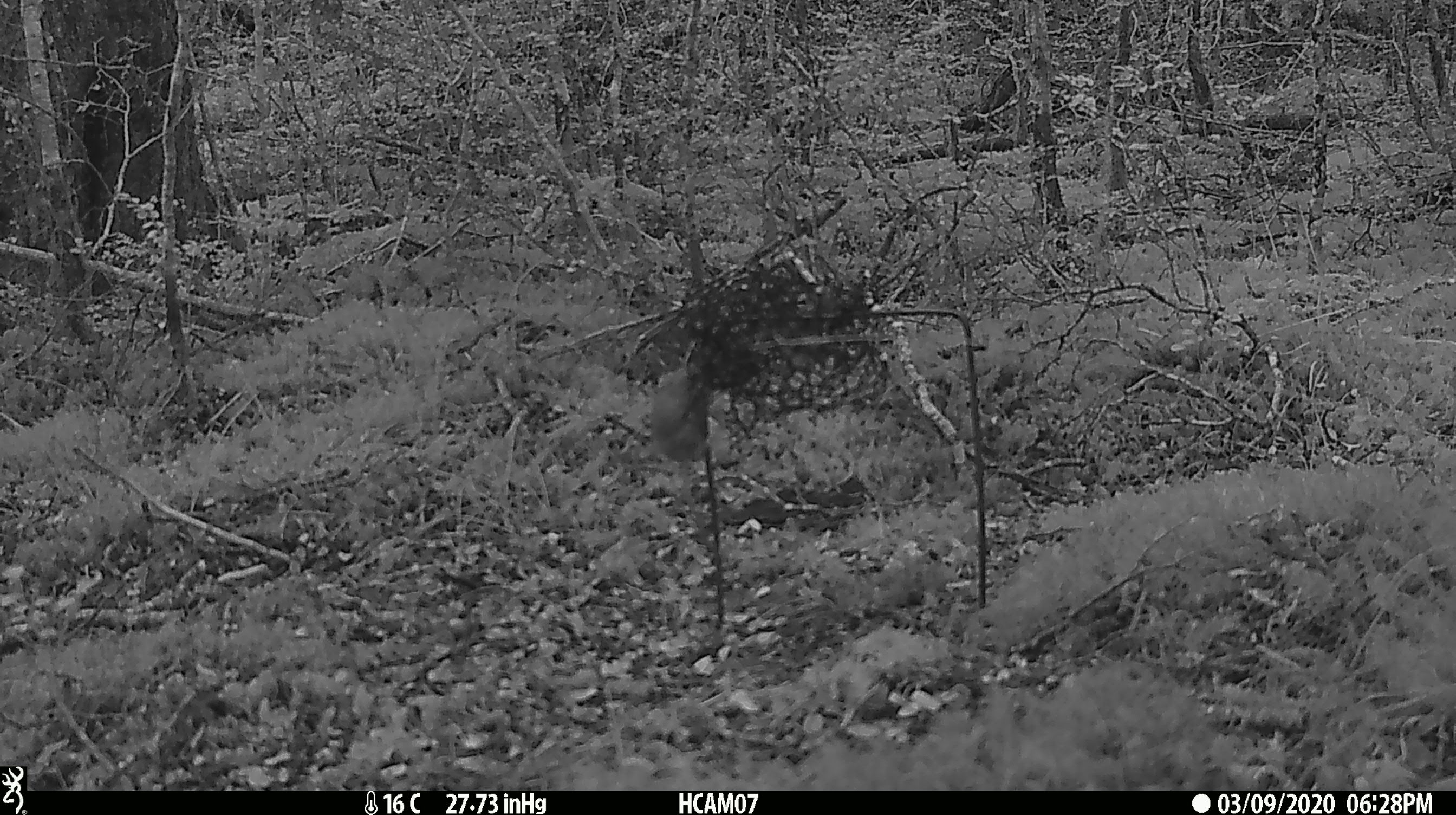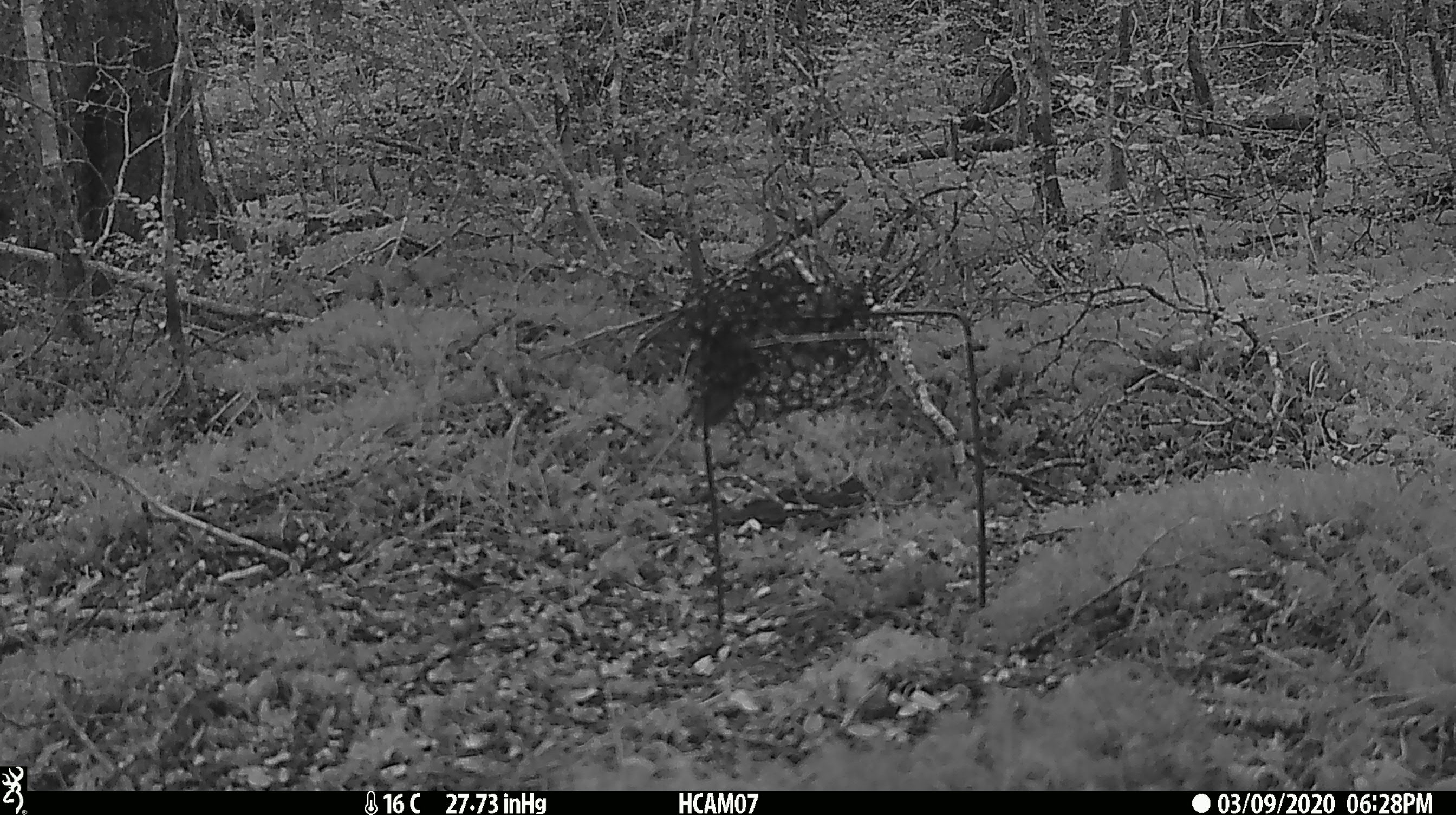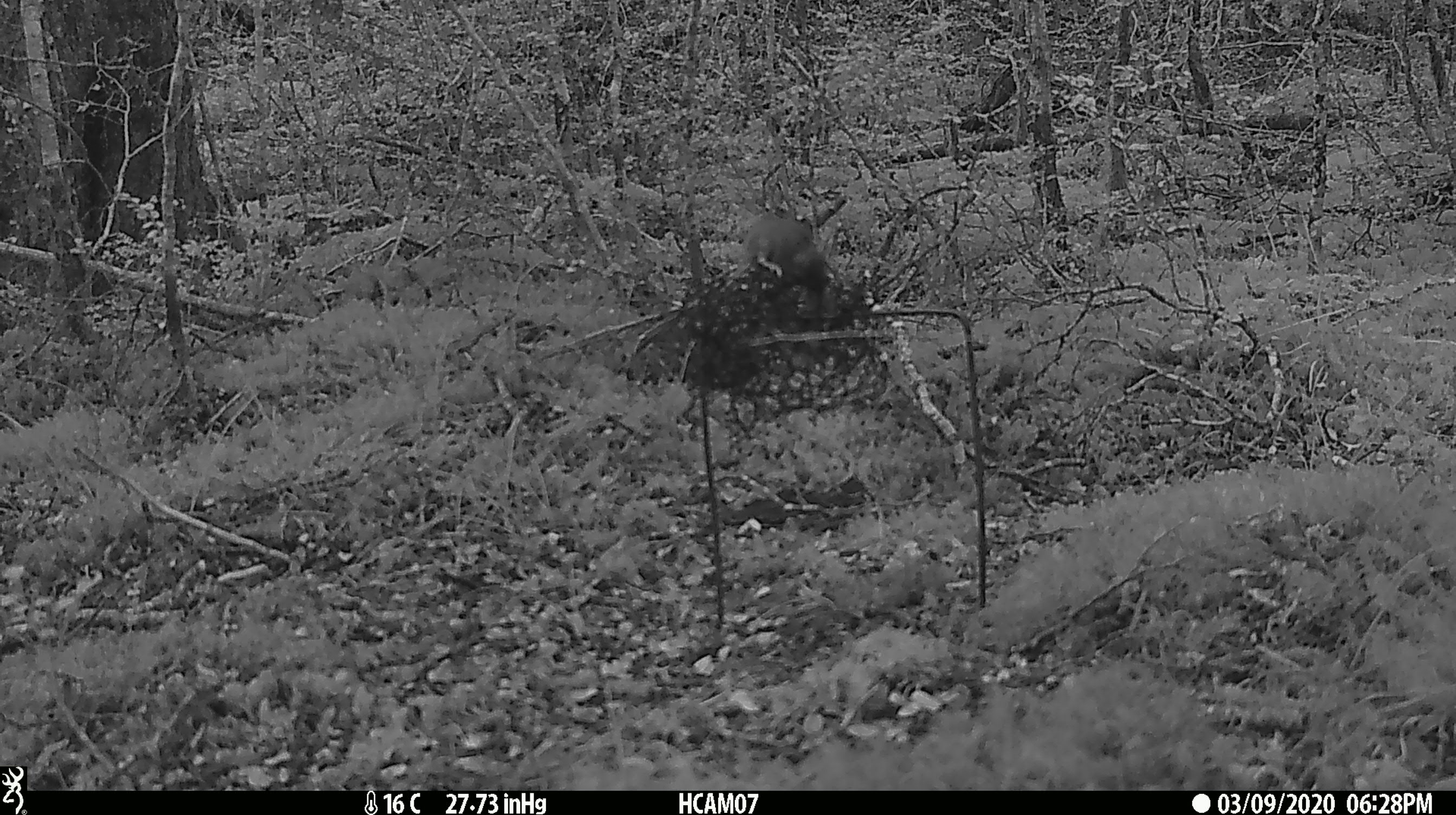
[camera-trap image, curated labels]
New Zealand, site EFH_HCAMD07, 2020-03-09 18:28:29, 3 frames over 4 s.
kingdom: Animalia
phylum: Chordata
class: Mammalia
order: Rodentia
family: Muridae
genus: Mus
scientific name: Mus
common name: mouse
Mouse (Mus).